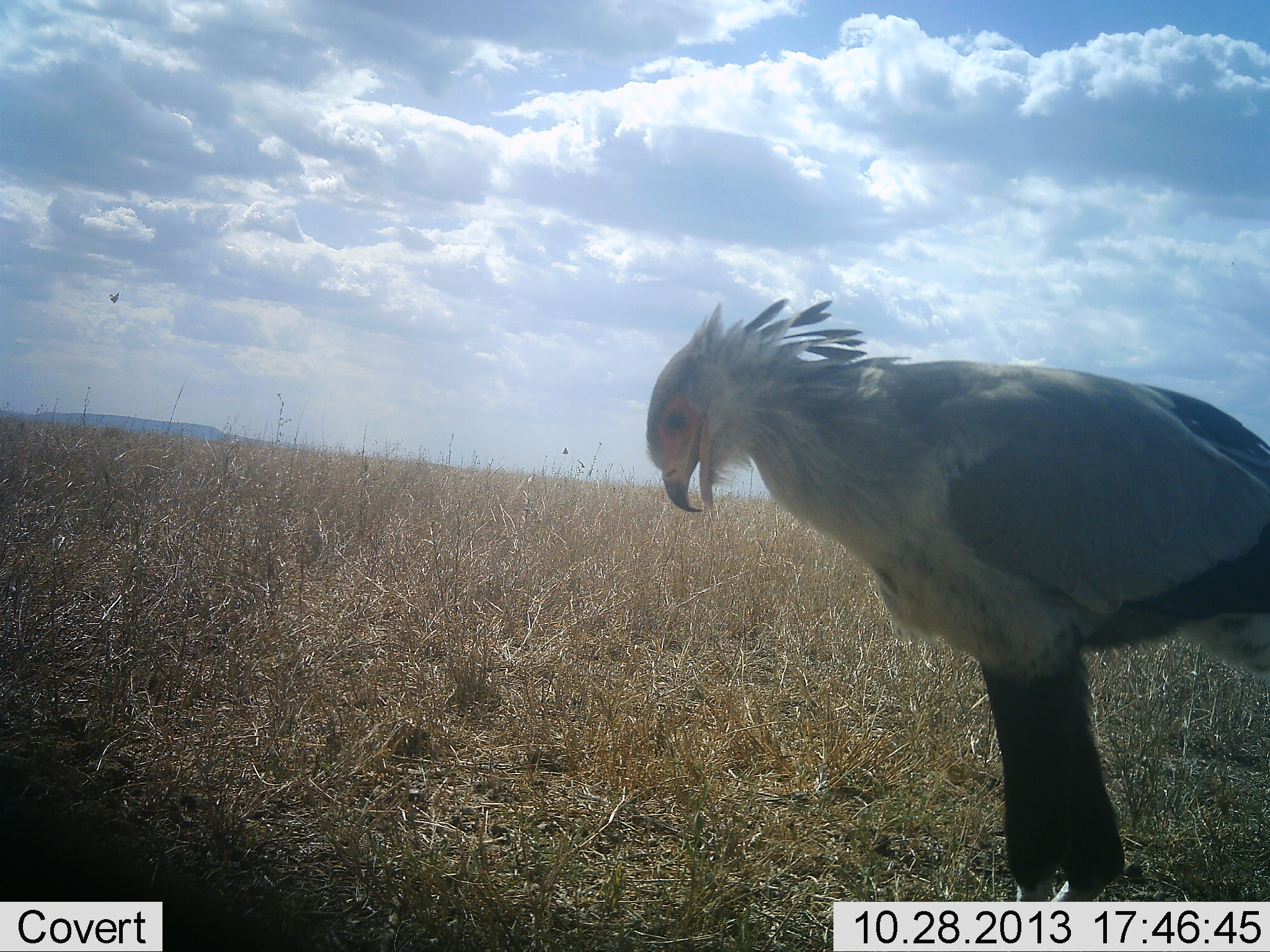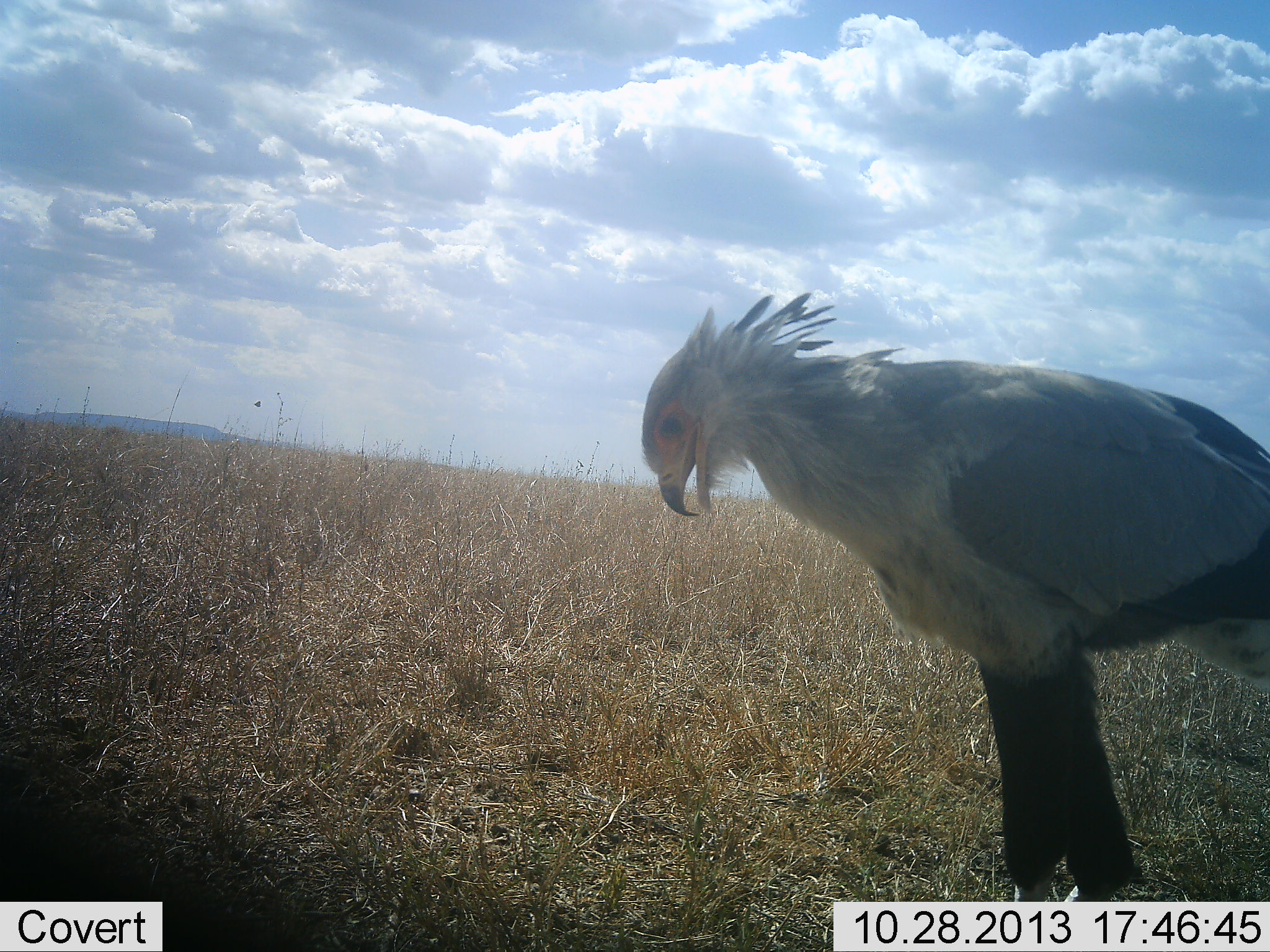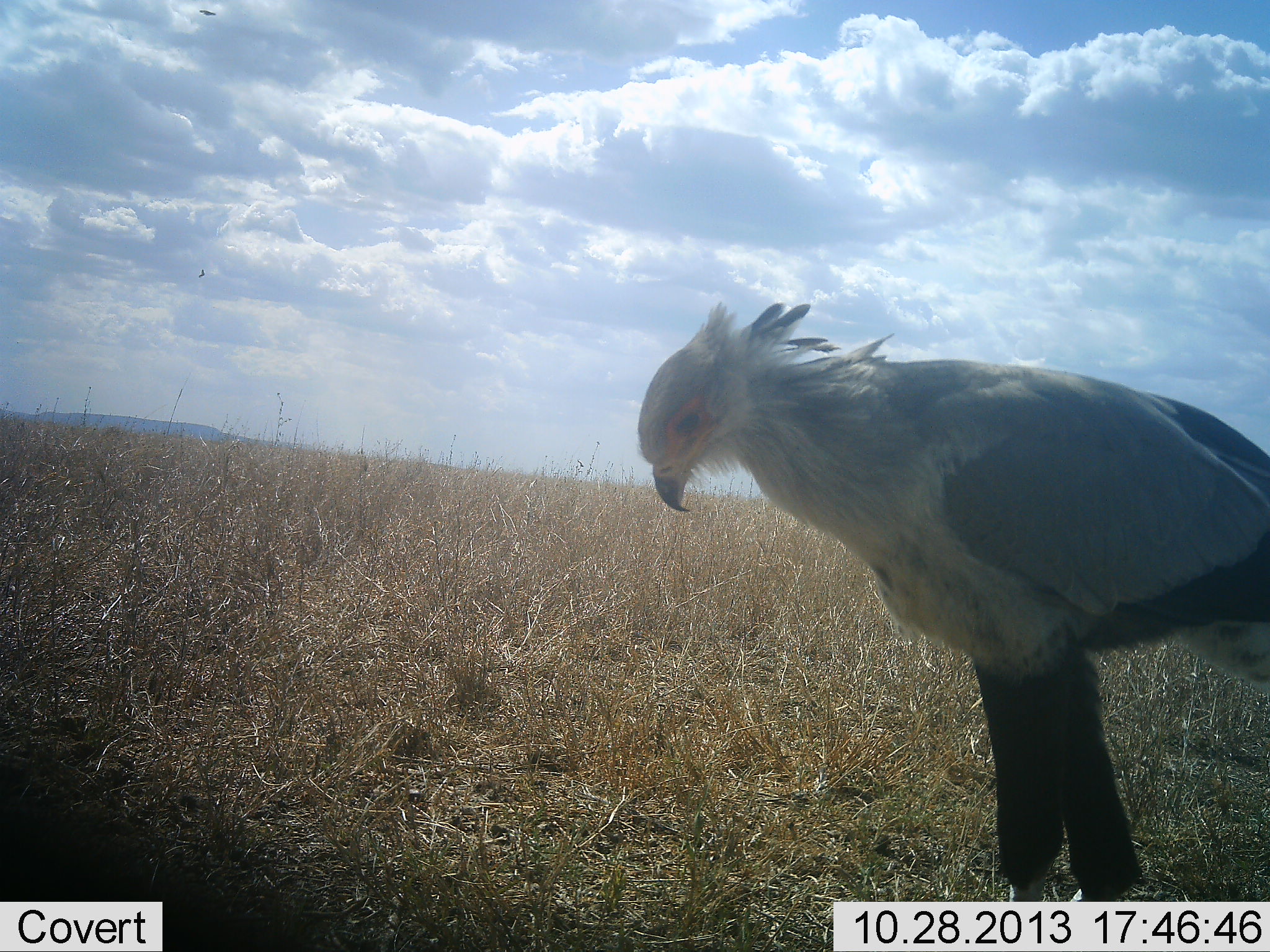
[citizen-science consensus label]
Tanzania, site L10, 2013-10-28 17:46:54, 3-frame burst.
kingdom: Animalia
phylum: Chordata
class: Aves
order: Accipitriformes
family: Sagittariidae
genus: Sagittarius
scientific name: Sagittarius serpentarius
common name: secretary bird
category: secretarybird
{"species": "secretarybird (secretary bird) (Sagittarius serpentarius)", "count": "1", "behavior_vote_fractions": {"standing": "91%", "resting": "0%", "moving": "9%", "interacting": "4%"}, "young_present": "0%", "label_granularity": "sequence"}